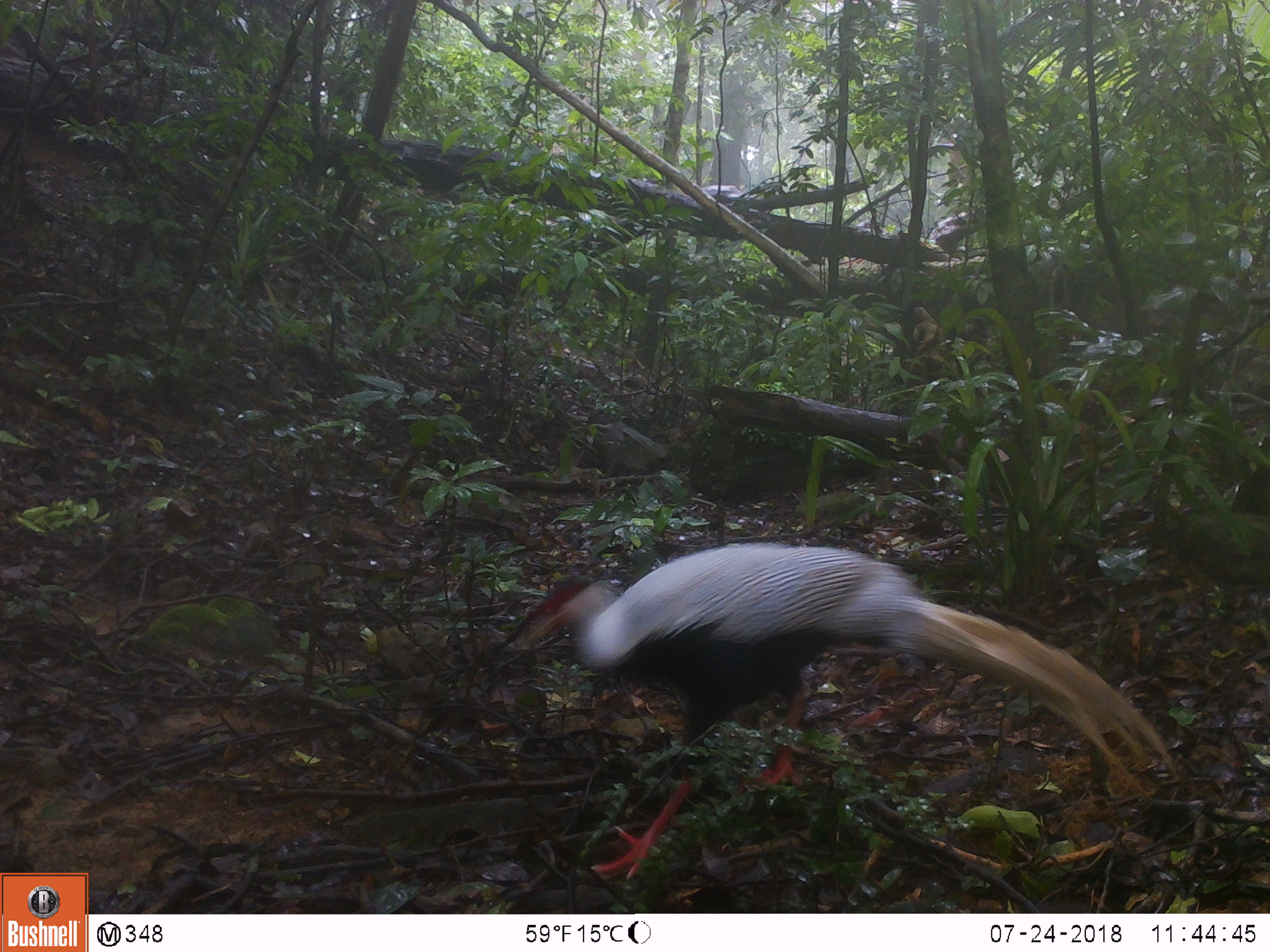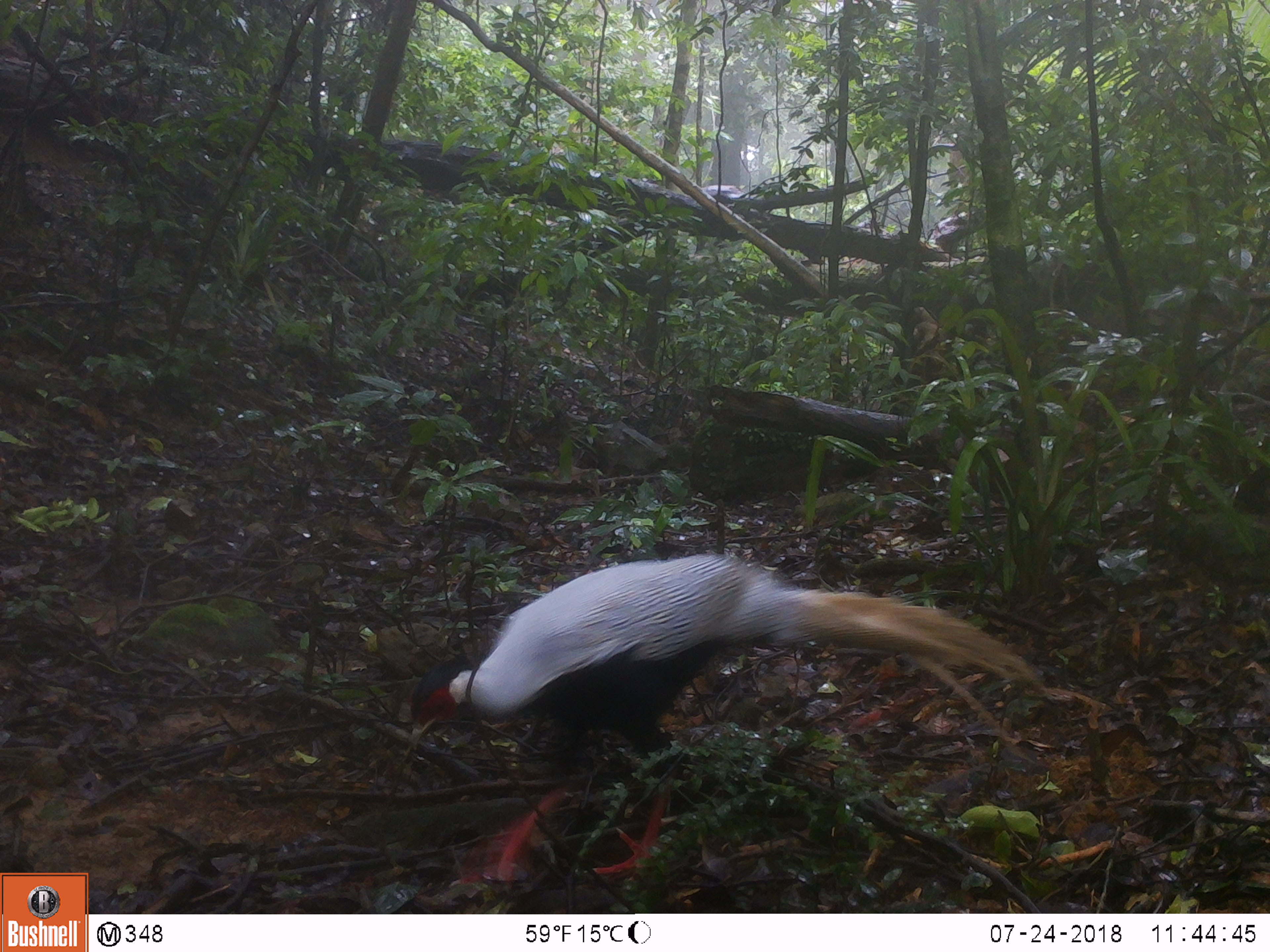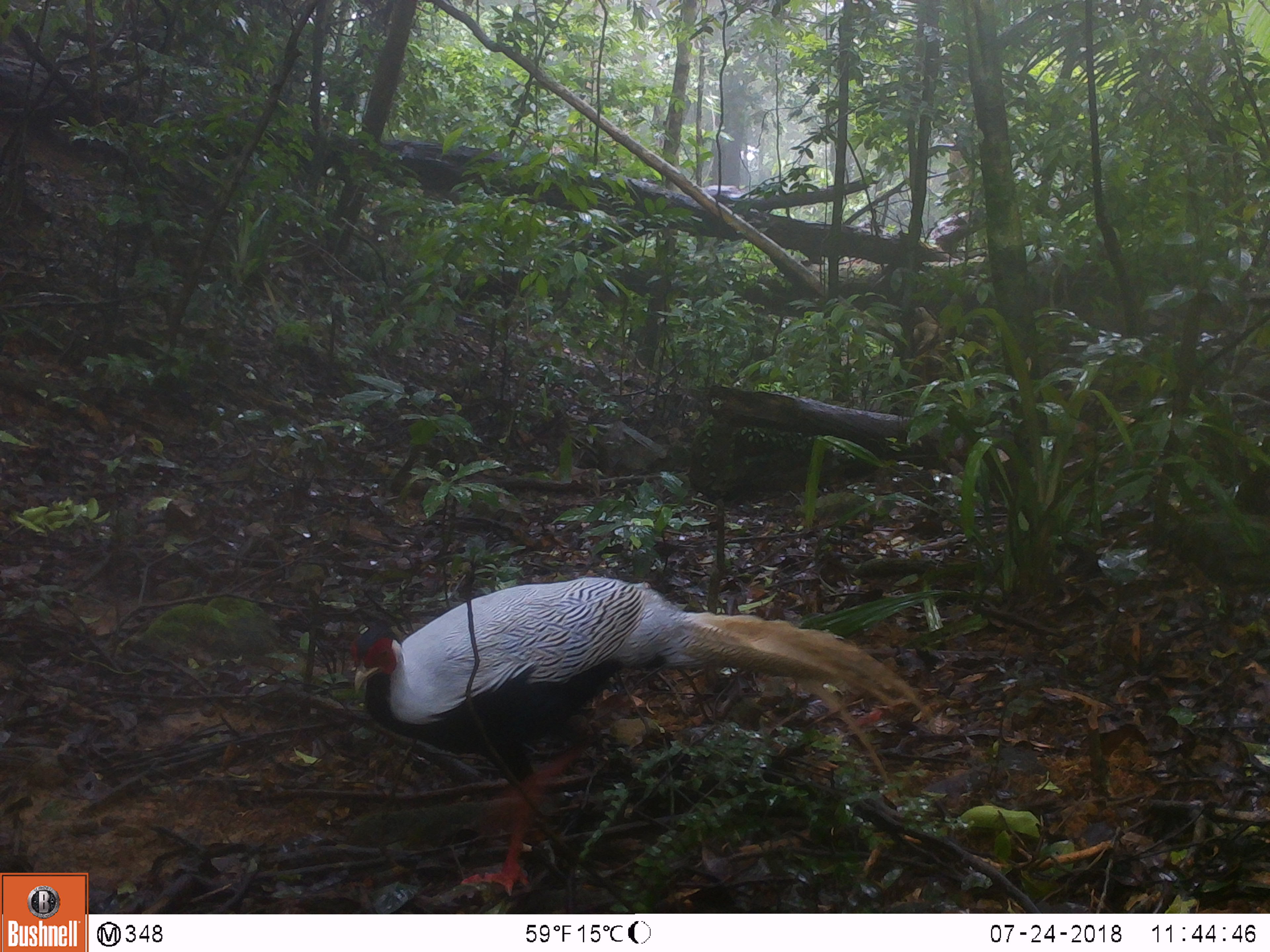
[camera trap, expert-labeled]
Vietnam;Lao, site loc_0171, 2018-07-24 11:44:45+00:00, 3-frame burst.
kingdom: Animalia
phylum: Chordata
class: Aves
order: Galliformes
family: Phasianidae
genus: Lophura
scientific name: Lophura nycthemera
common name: silver pheasant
Silver pheasant (Lophura nycthemera). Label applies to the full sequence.